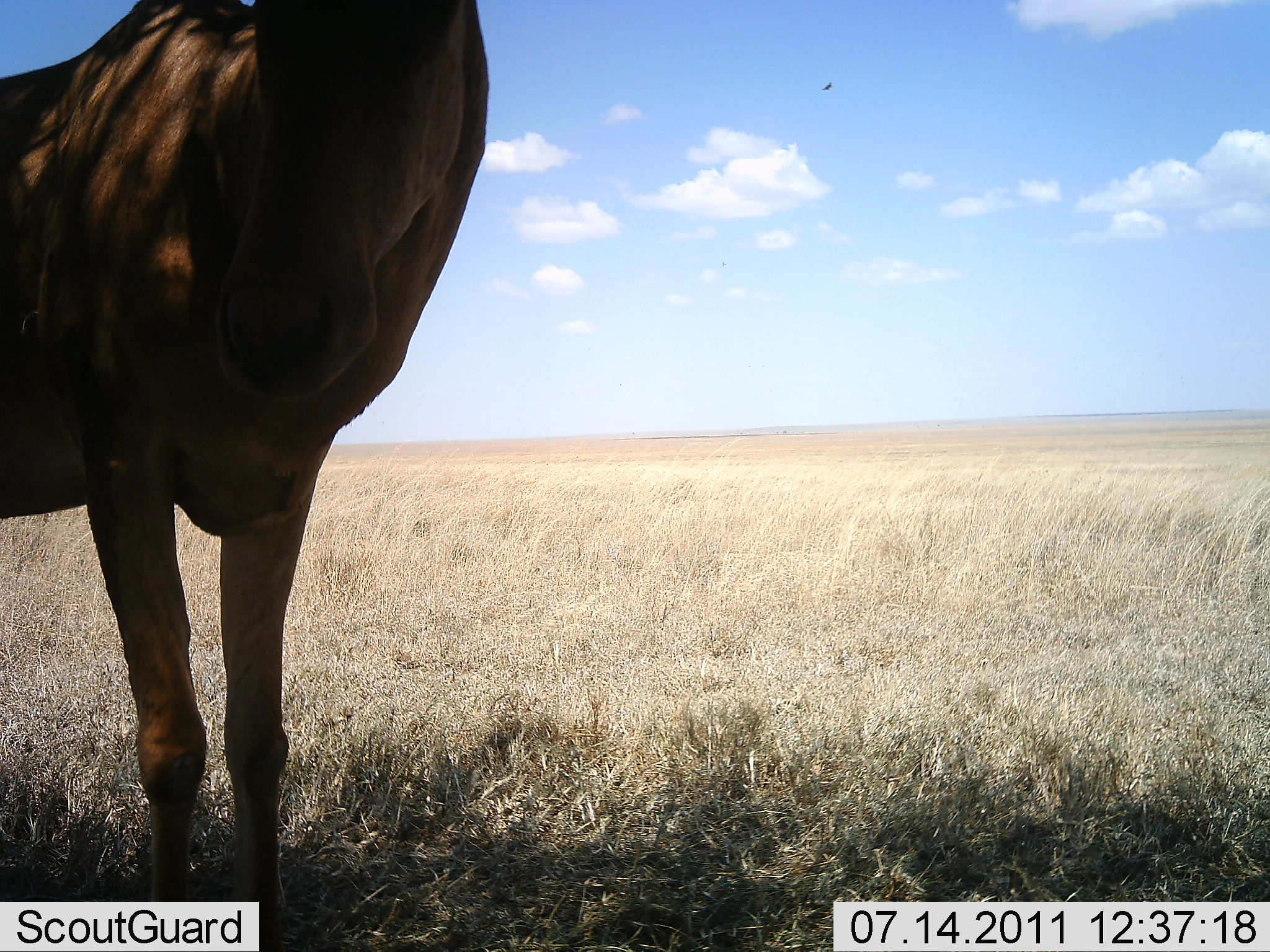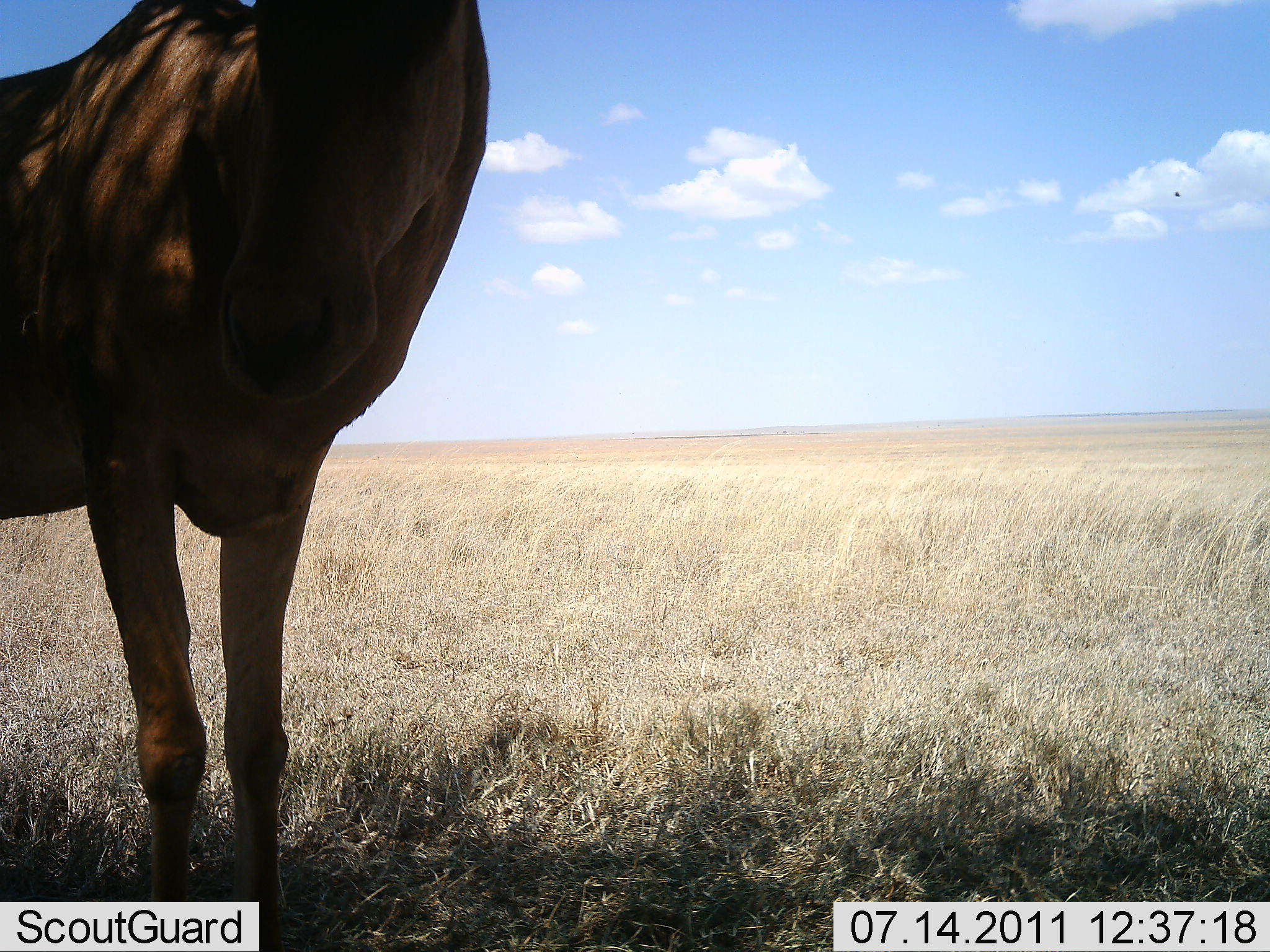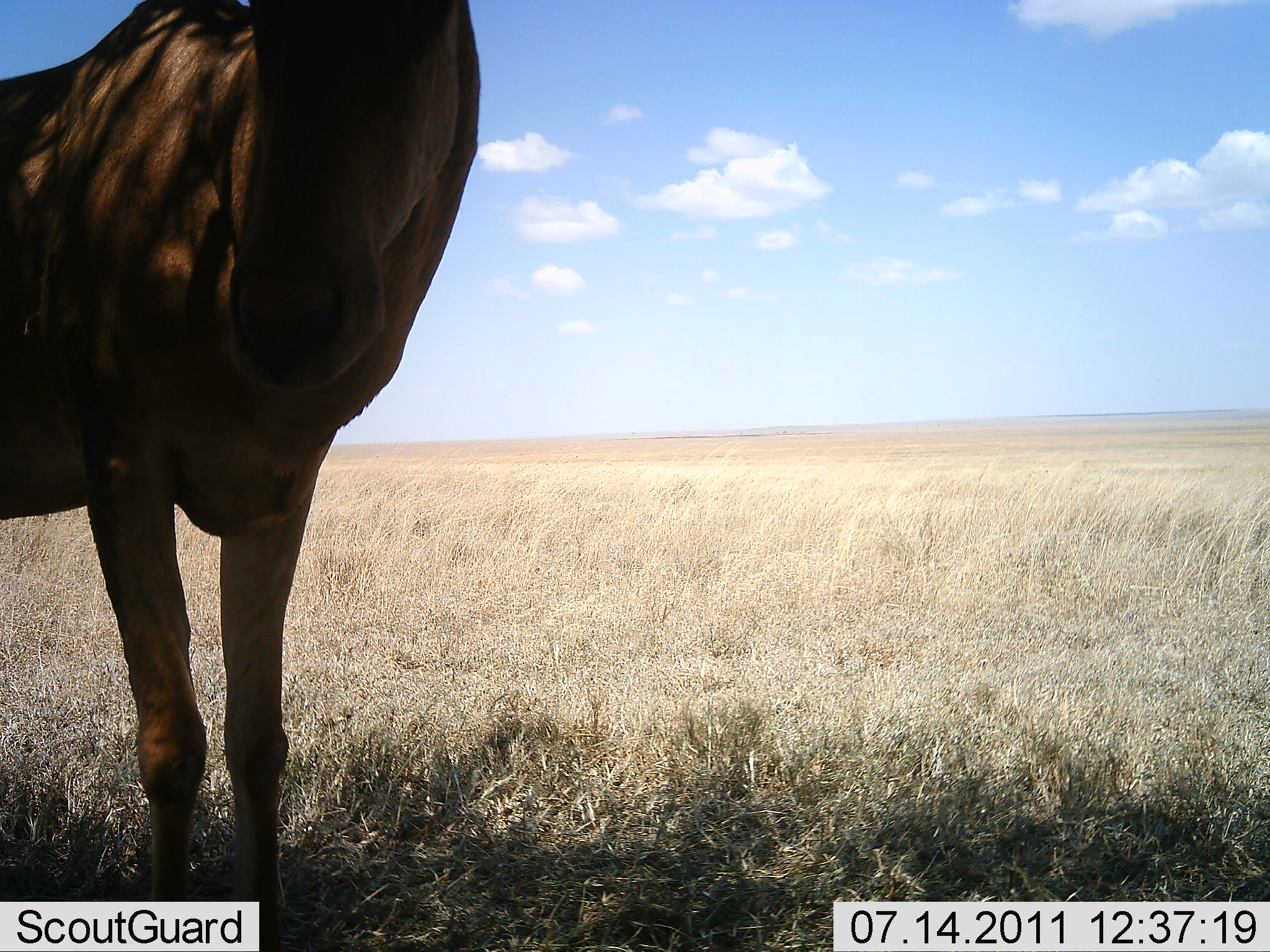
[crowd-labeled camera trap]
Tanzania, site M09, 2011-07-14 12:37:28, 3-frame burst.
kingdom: Animalia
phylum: Chordata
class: Mammalia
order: Artiodactyla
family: Bovidae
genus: Alcelaphus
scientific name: Alcelaphus buselaphus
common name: hartebeest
Hartebeest (Alcelaphus buselaphus), count 1. Behavior (volunteer vote fractions): standing 100%, resting 10%, moving 0%, interacting 10%. Young present (vote fraction): 0%. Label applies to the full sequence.